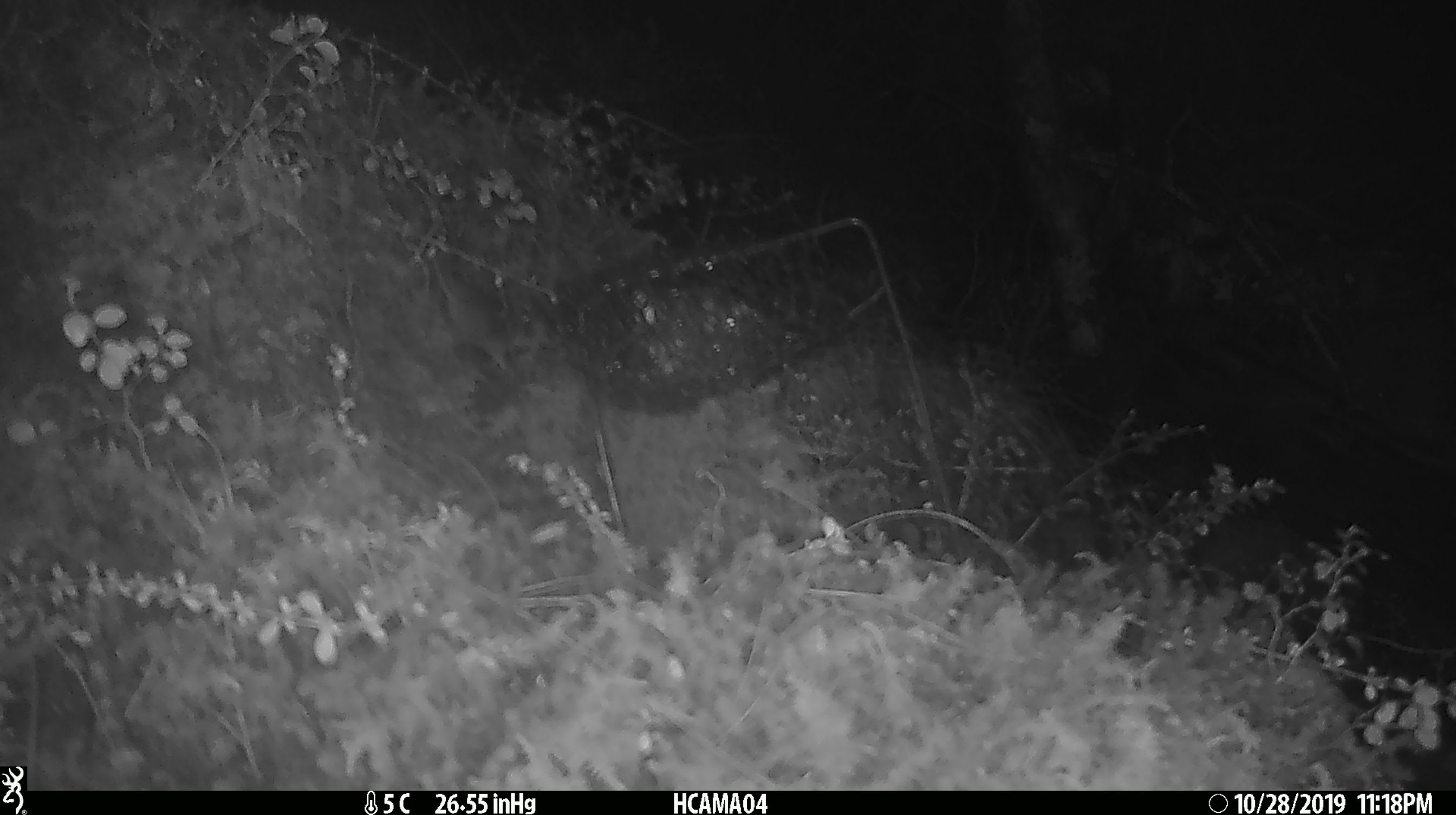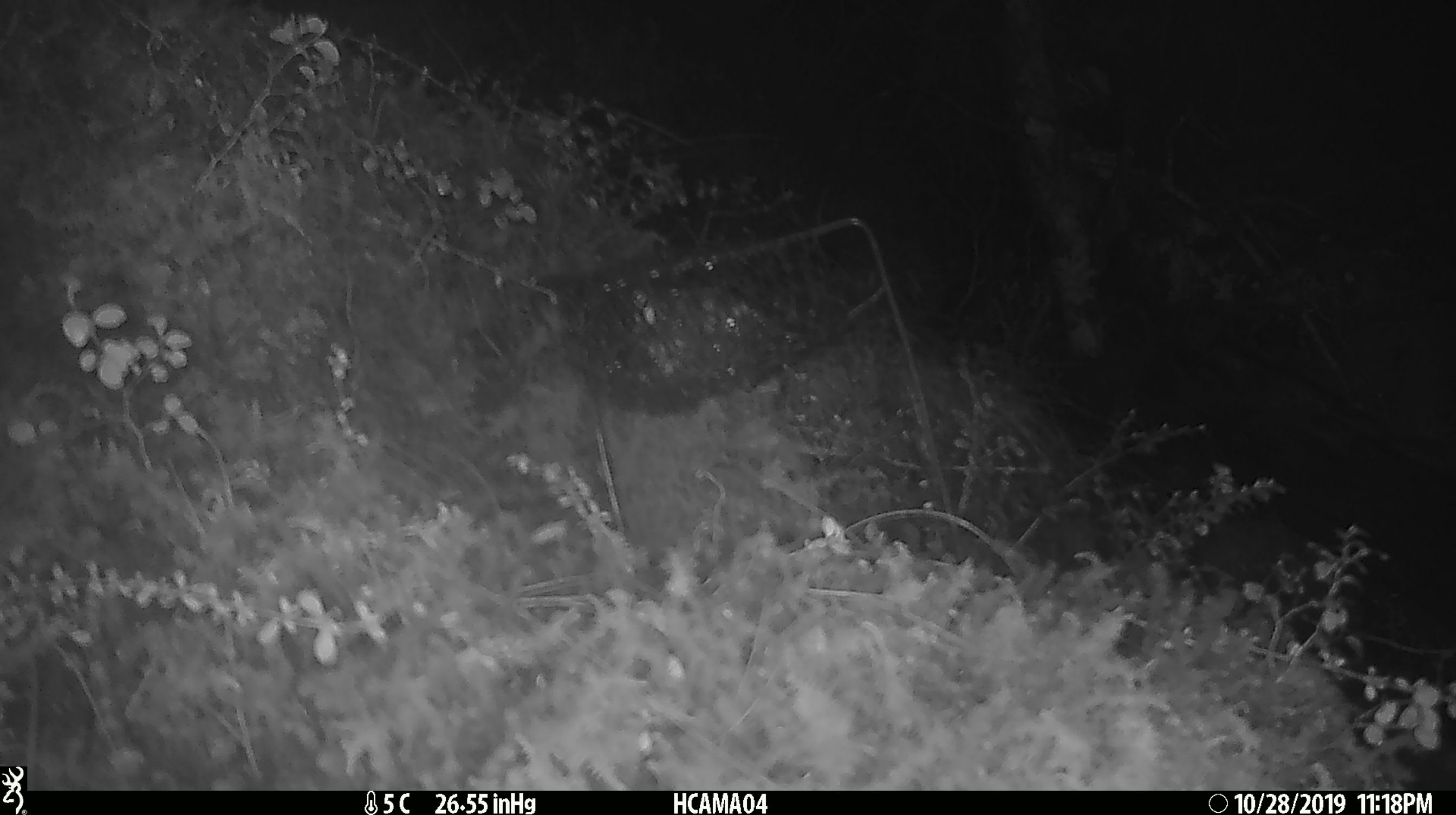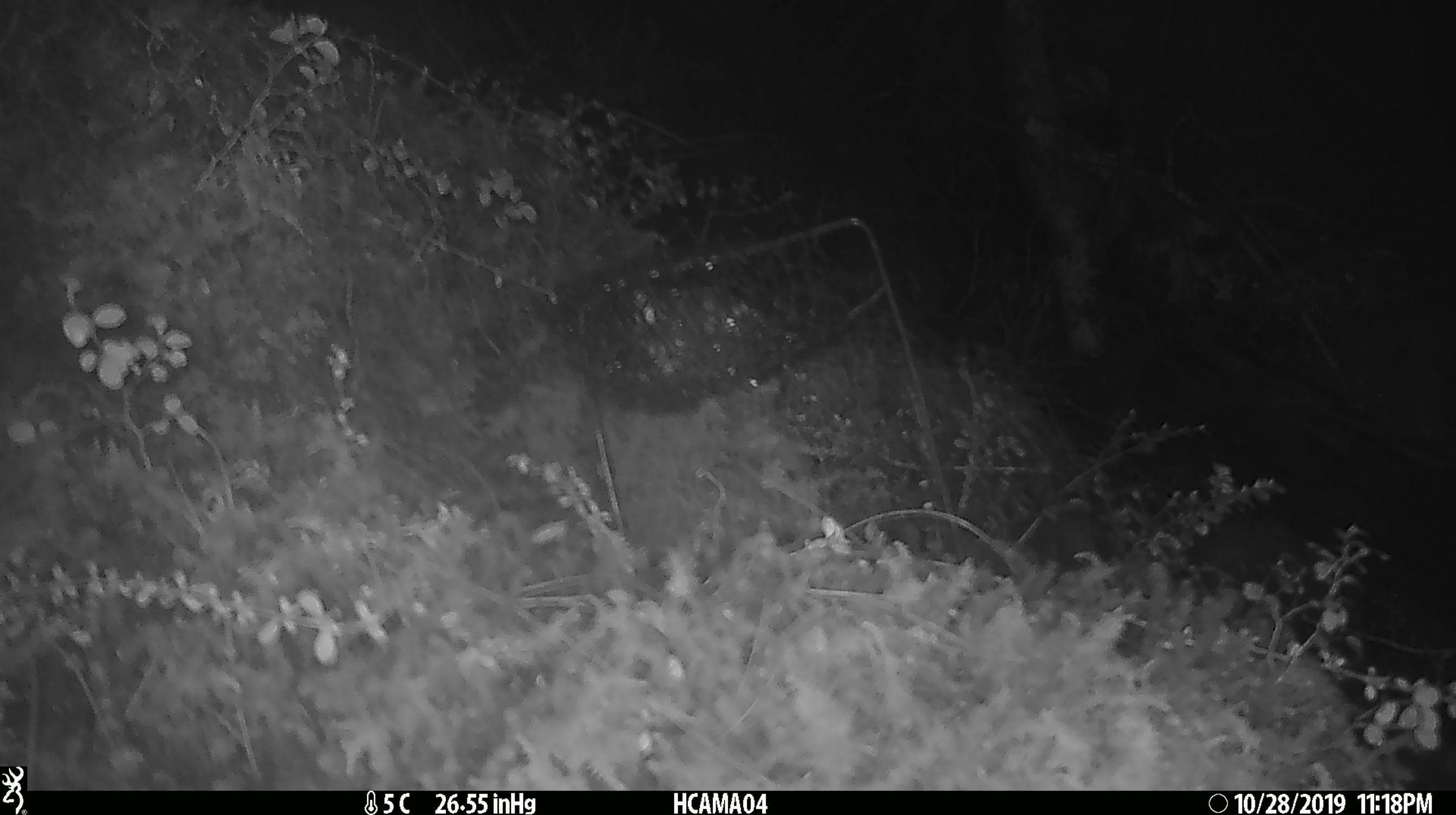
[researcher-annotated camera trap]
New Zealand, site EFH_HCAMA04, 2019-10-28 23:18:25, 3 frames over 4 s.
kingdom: Animalia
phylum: Chordata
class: Mammalia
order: Rodentia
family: Muridae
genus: Mus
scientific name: Mus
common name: mouse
Mouse (Mus).